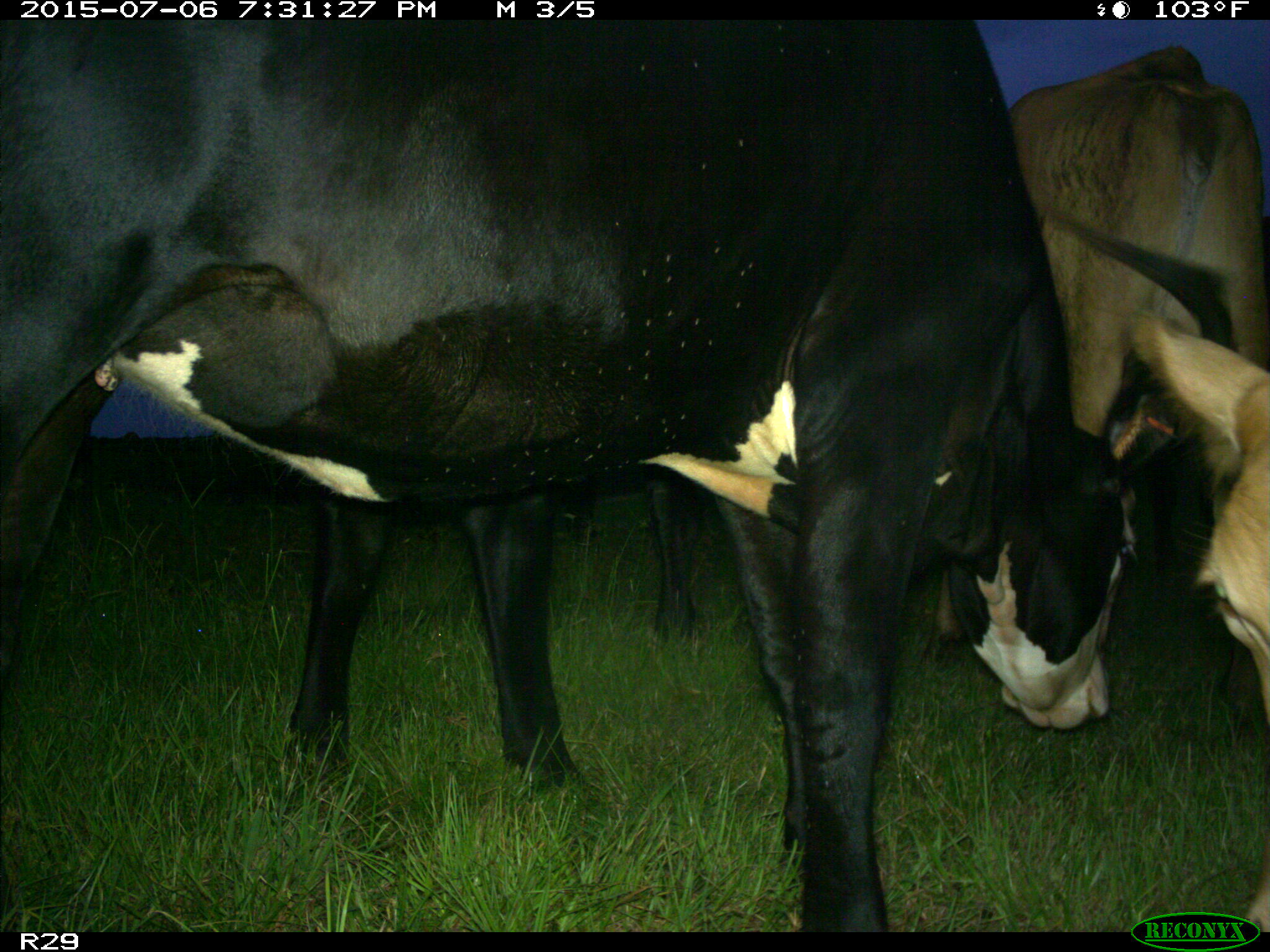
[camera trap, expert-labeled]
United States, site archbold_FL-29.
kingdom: Animalia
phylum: Chordata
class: Mammalia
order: Artiodactyla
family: Bovidae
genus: Bos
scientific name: Bos taurus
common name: domestic cow